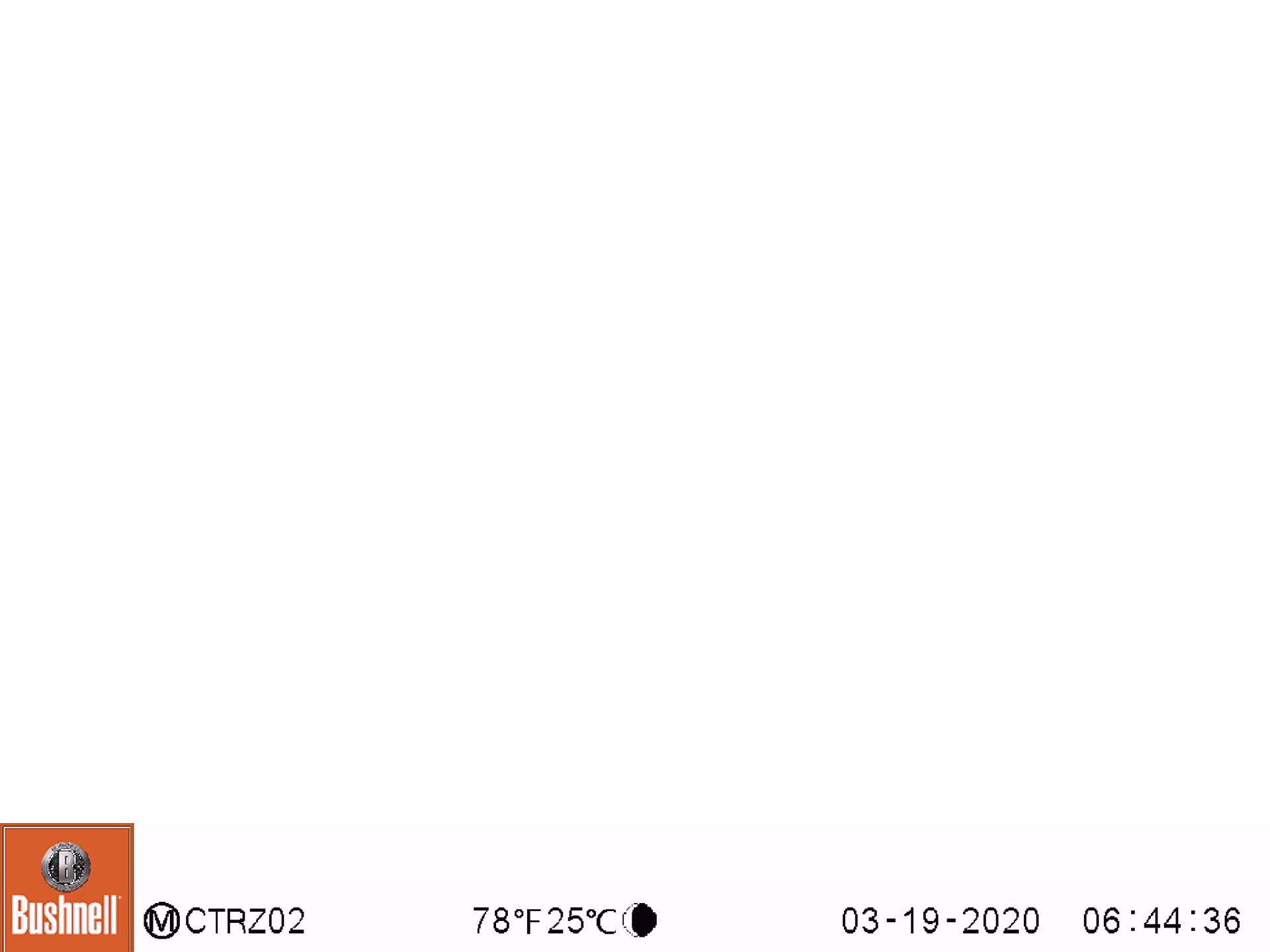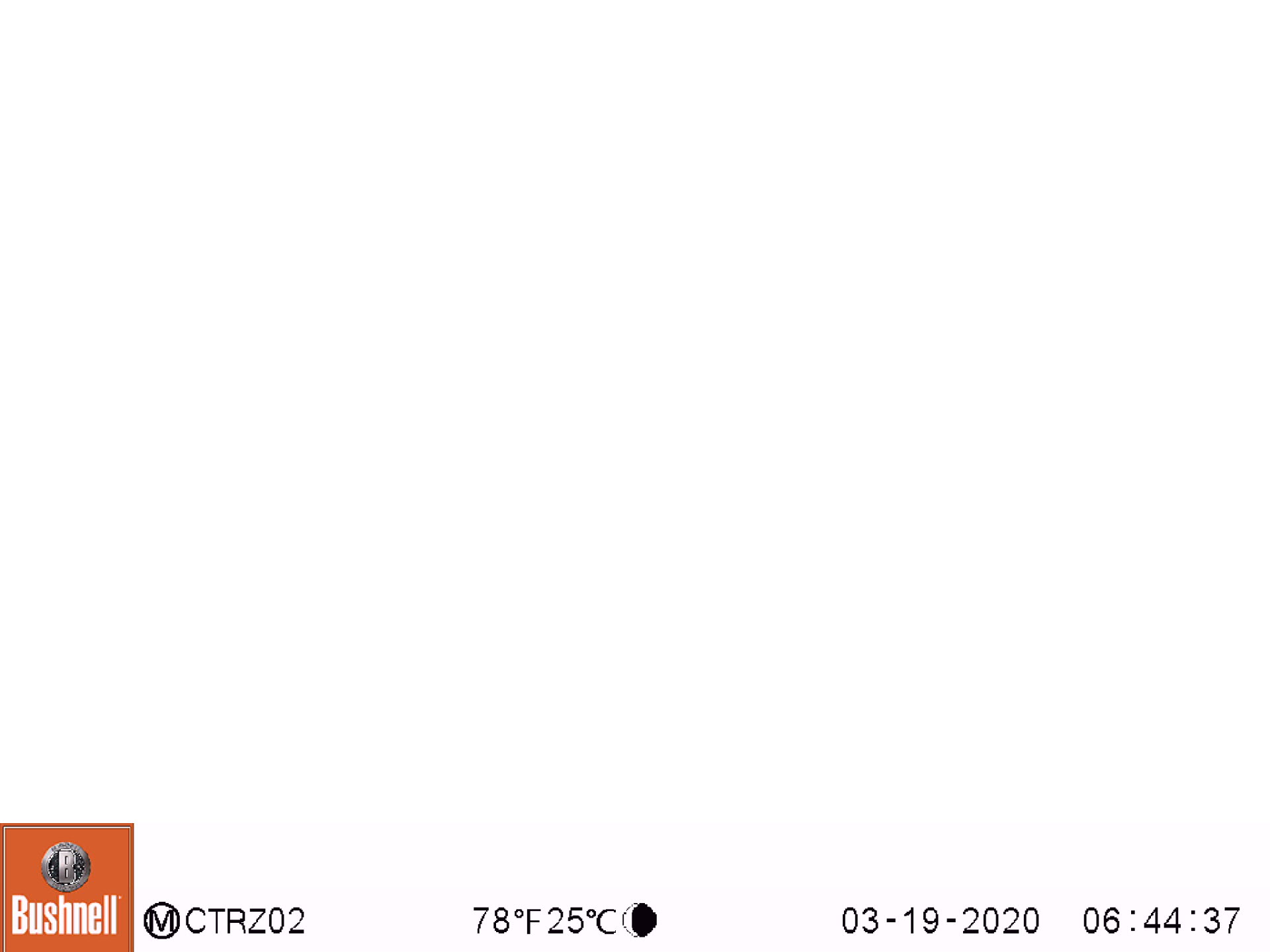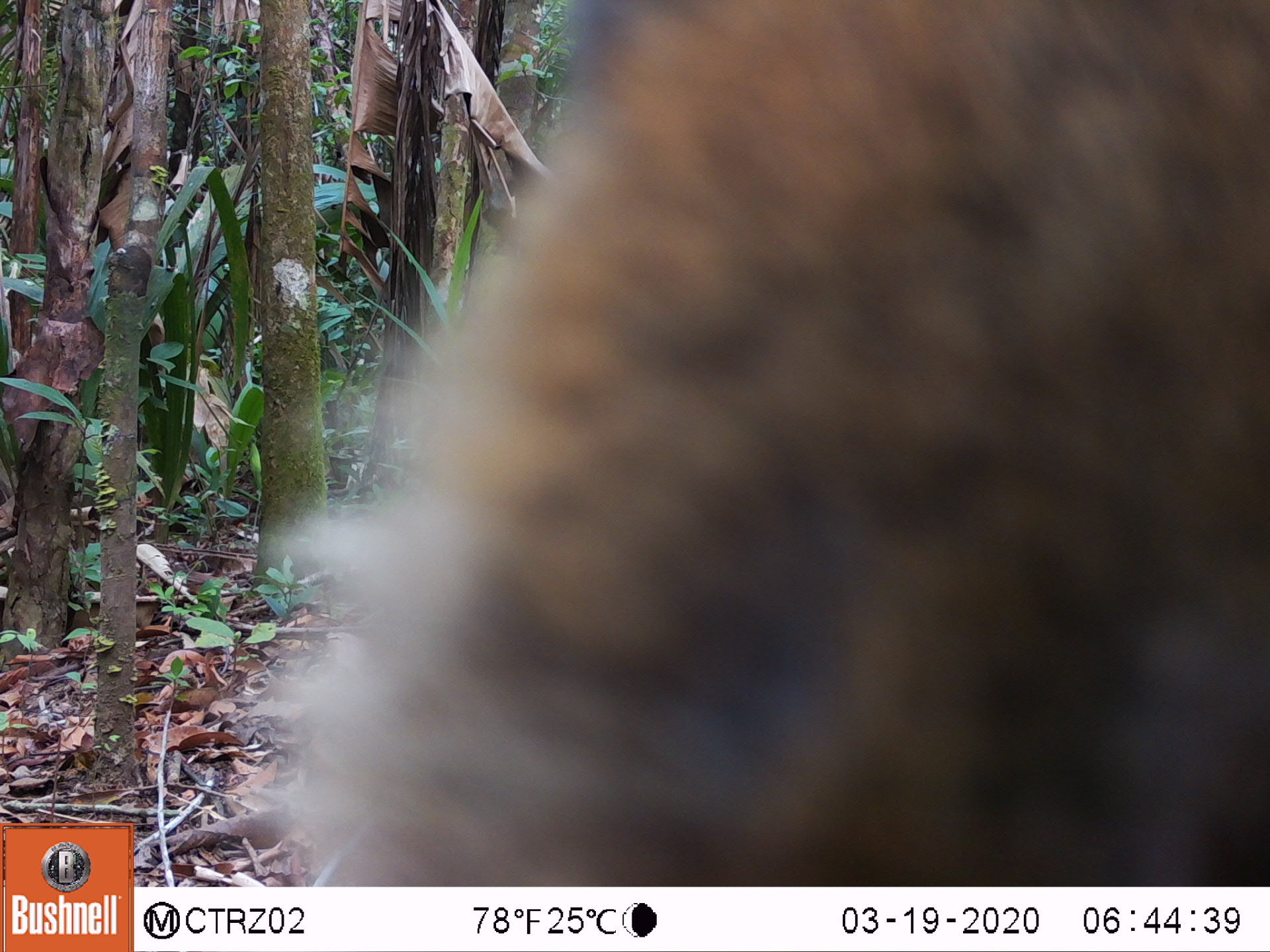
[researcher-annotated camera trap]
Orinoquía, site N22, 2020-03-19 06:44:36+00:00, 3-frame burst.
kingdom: Animalia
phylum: Chordata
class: Mammalia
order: Carnivora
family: Procyonidae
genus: Nasua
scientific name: Nasua nasua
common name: south american coati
South american coati (Nasua nasua).